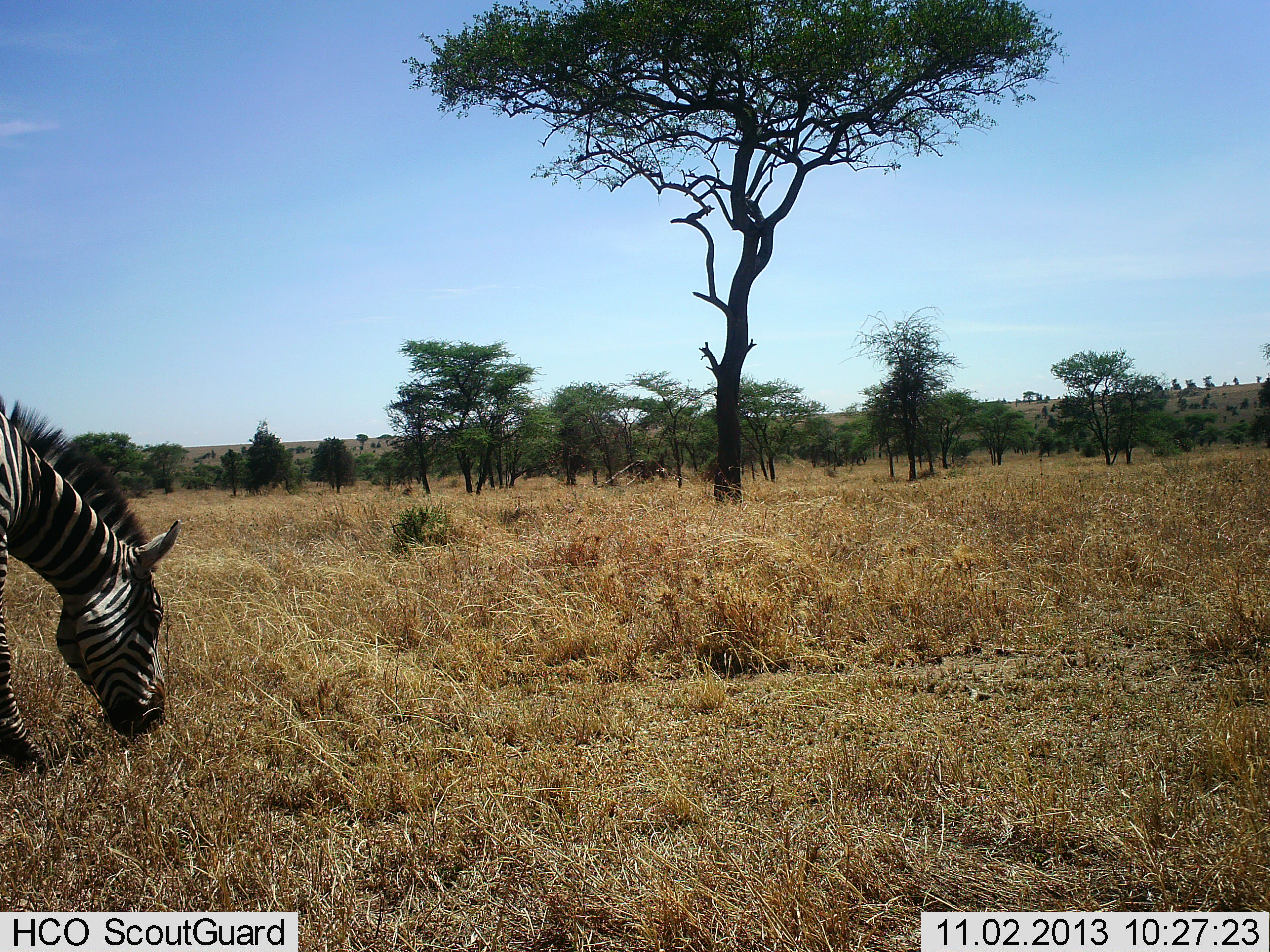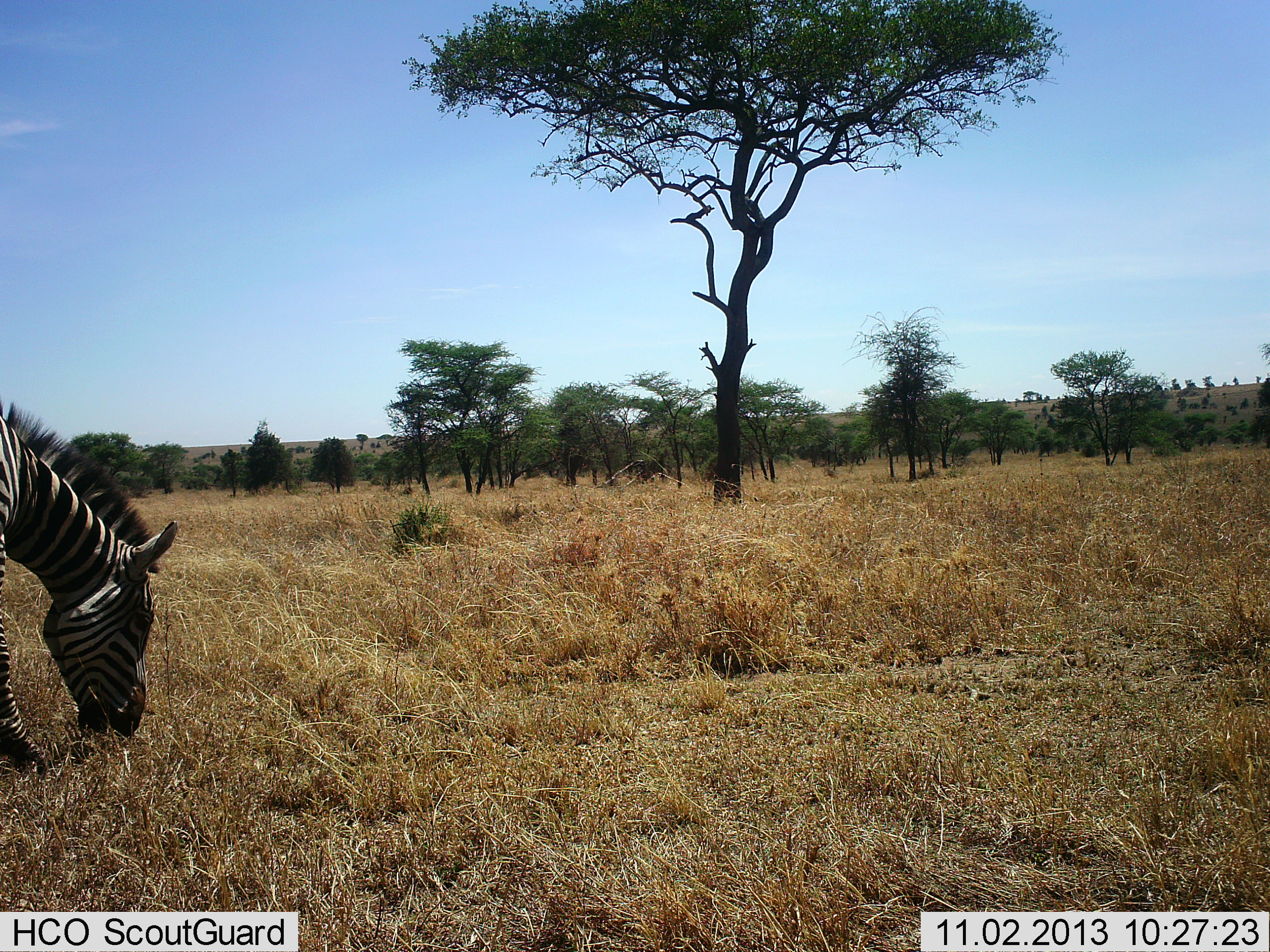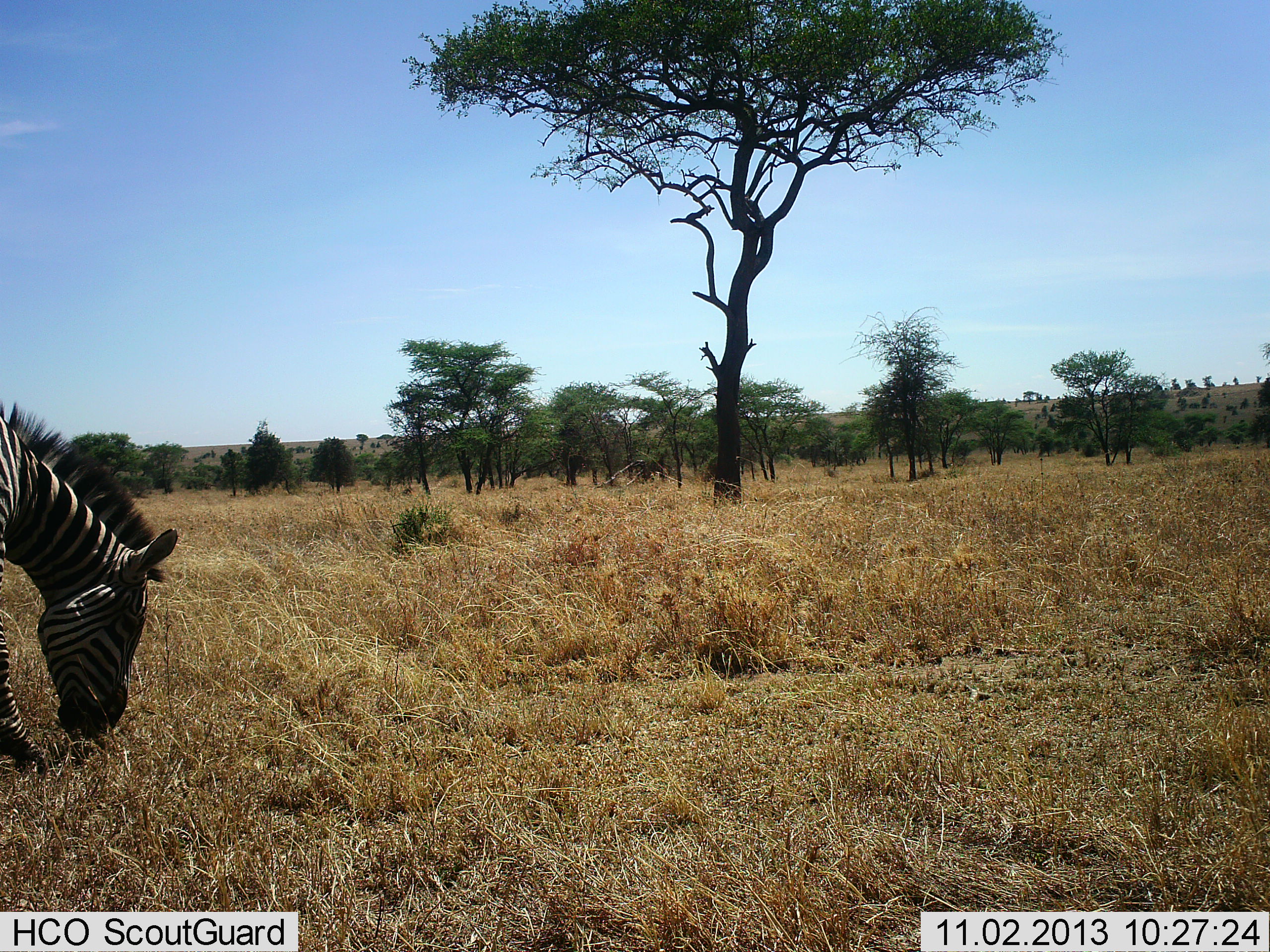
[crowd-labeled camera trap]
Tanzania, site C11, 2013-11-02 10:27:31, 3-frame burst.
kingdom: Animalia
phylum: Chordata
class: Mammalia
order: Perissodactyla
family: Equidae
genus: Equus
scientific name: Equus quagga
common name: plains zebra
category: zebra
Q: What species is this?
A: Zebra (plains zebra) (Equus quagga).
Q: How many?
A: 1.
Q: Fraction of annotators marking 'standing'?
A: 20%.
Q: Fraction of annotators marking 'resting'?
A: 0%.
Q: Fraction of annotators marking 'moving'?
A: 0%.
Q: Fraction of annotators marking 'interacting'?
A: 0%.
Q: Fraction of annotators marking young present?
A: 0%.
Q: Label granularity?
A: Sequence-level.